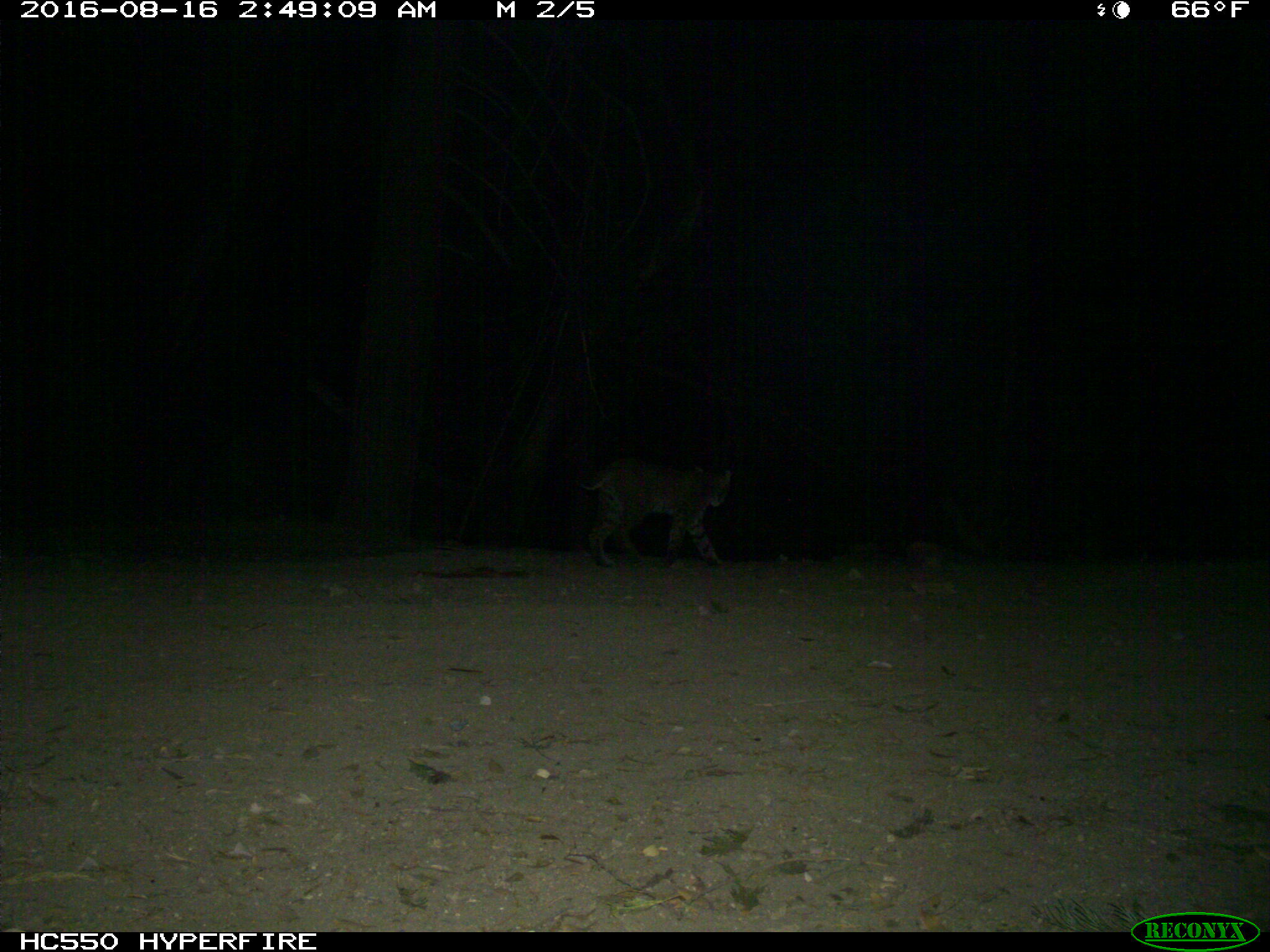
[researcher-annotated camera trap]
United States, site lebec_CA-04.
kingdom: Animalia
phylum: Chordata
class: Mammalia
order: Carnivora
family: Felidae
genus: Lynx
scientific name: Lynx rufus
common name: bobcat